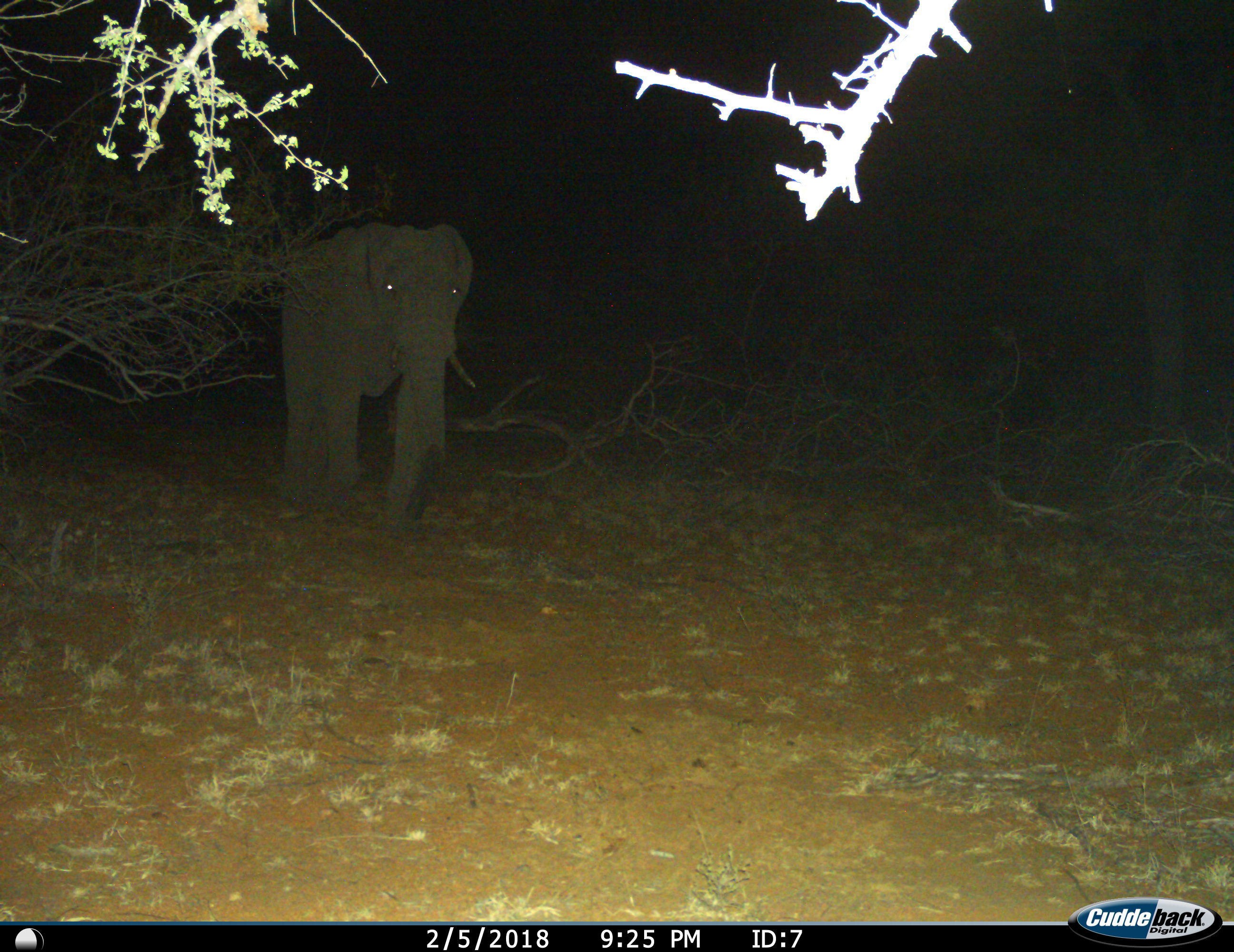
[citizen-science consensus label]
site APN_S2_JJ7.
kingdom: Animalia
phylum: Chordata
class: Mammalia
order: Proboscidea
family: Elephantidae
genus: Loxodonta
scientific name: Loxodonta africana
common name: african bush elephant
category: elephant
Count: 1.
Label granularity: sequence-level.